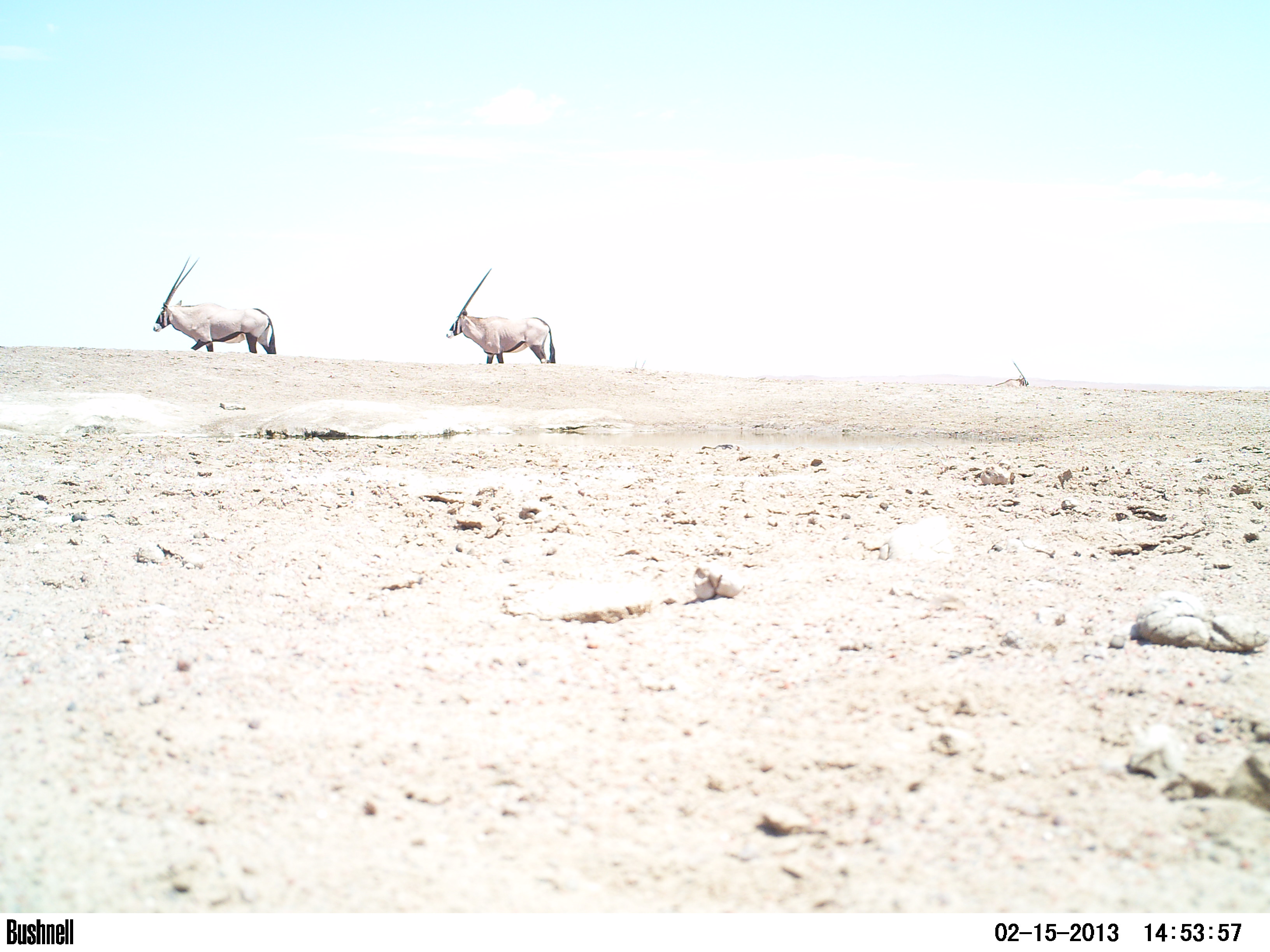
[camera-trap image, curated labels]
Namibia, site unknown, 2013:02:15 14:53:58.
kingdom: Animalia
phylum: Chordata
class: Mammalia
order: Artiodactyla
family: Bovidae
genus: Oryx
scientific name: Oryx gazella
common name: gemsbok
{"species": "Oryx gazella (gemsbok)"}